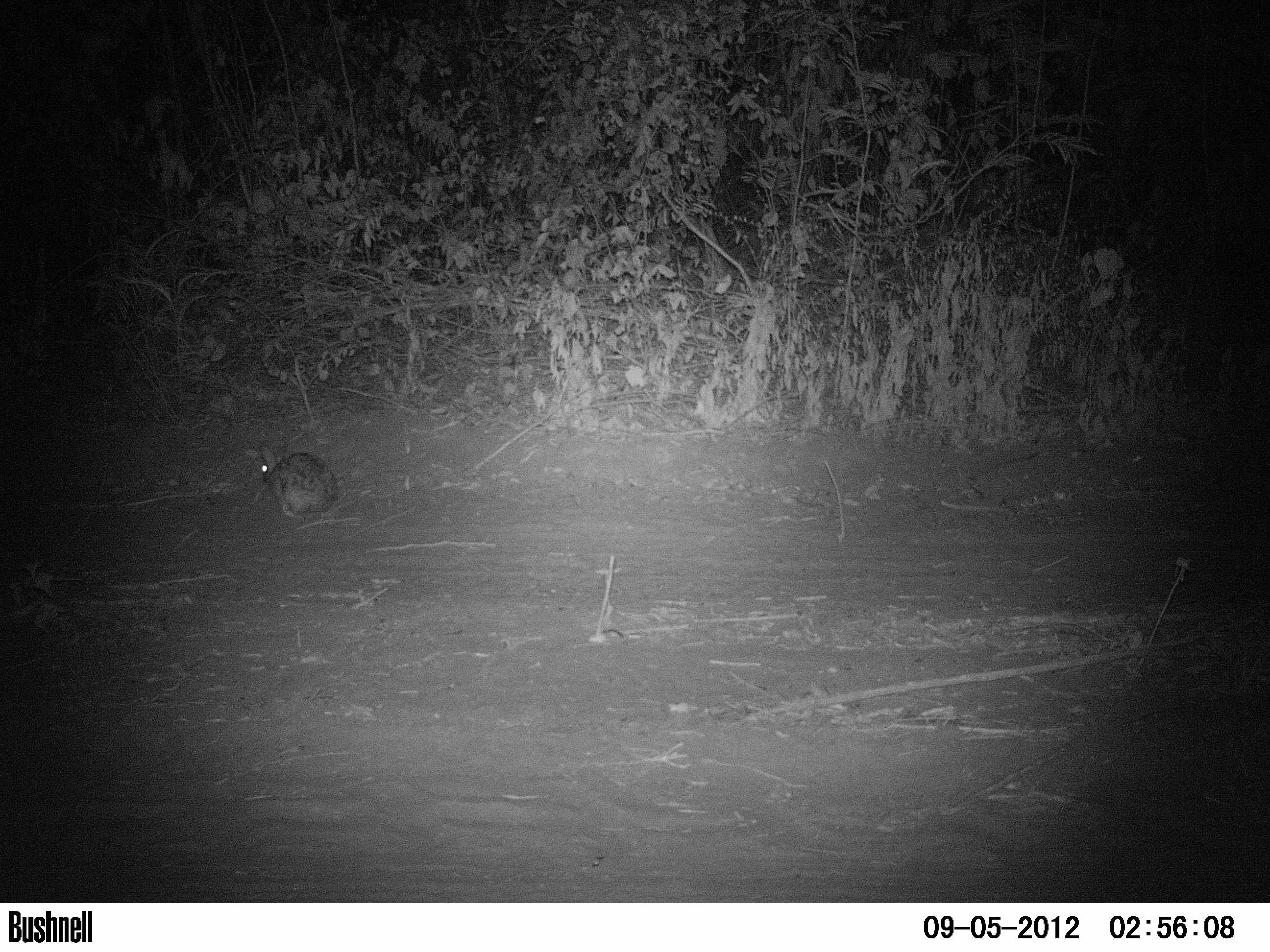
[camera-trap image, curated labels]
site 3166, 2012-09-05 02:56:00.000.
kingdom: Animalia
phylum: Chordata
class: Mammalia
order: Lagomorpha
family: Leporidae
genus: Sylvilagus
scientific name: Sylvilagus brasiliensis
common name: tapeti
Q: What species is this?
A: Sylvilagus brasiliensis (tapeti).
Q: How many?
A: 1.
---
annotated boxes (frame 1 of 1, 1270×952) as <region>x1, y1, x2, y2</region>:
sylvilagus brasiliensis: <region>259, 448, 339, 523</region>